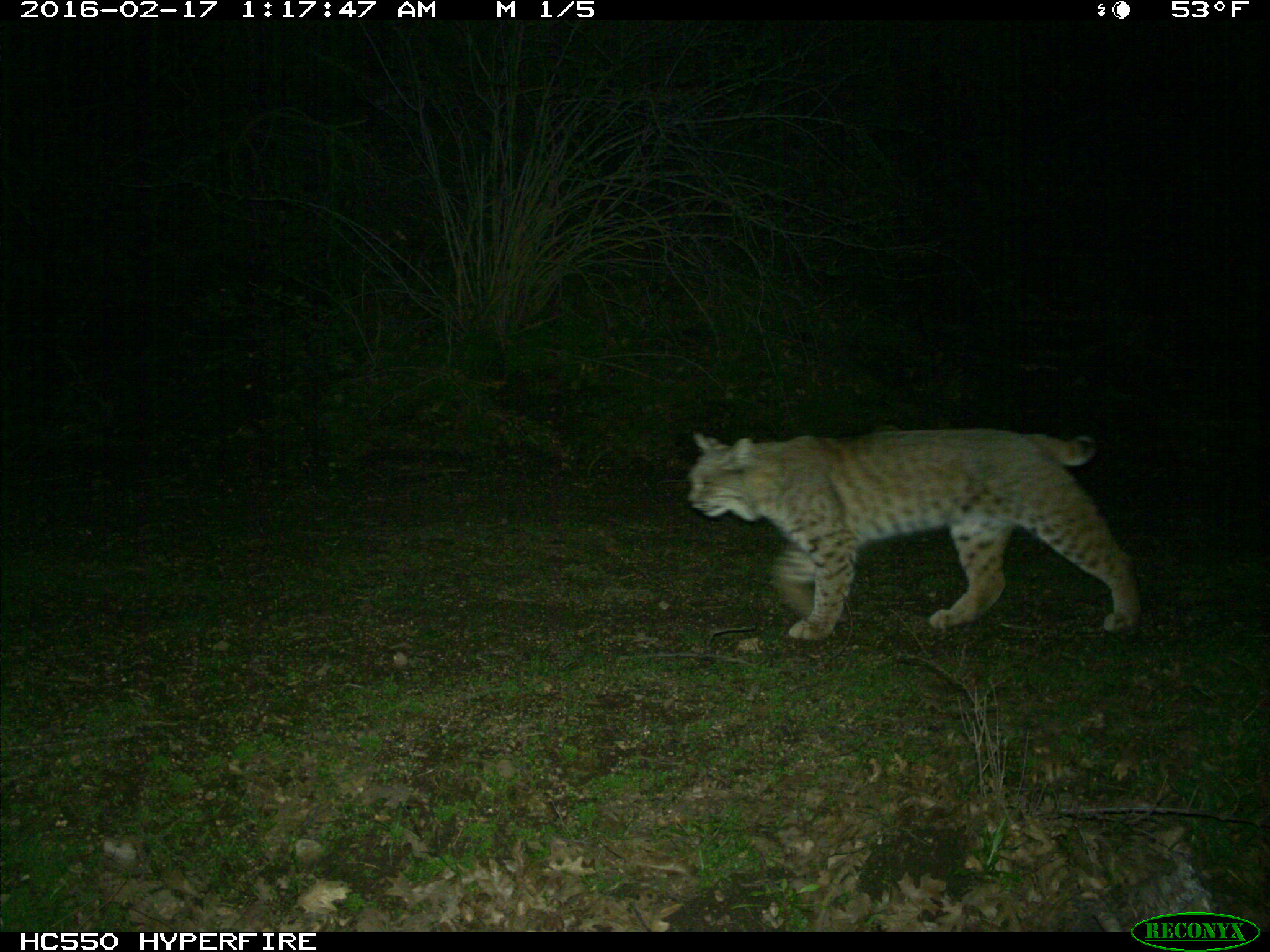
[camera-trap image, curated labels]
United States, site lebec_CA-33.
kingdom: Animalia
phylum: Chordata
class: Mammalia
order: Carnivora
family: Felidae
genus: Lynx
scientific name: Lynx rufus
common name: bobcat